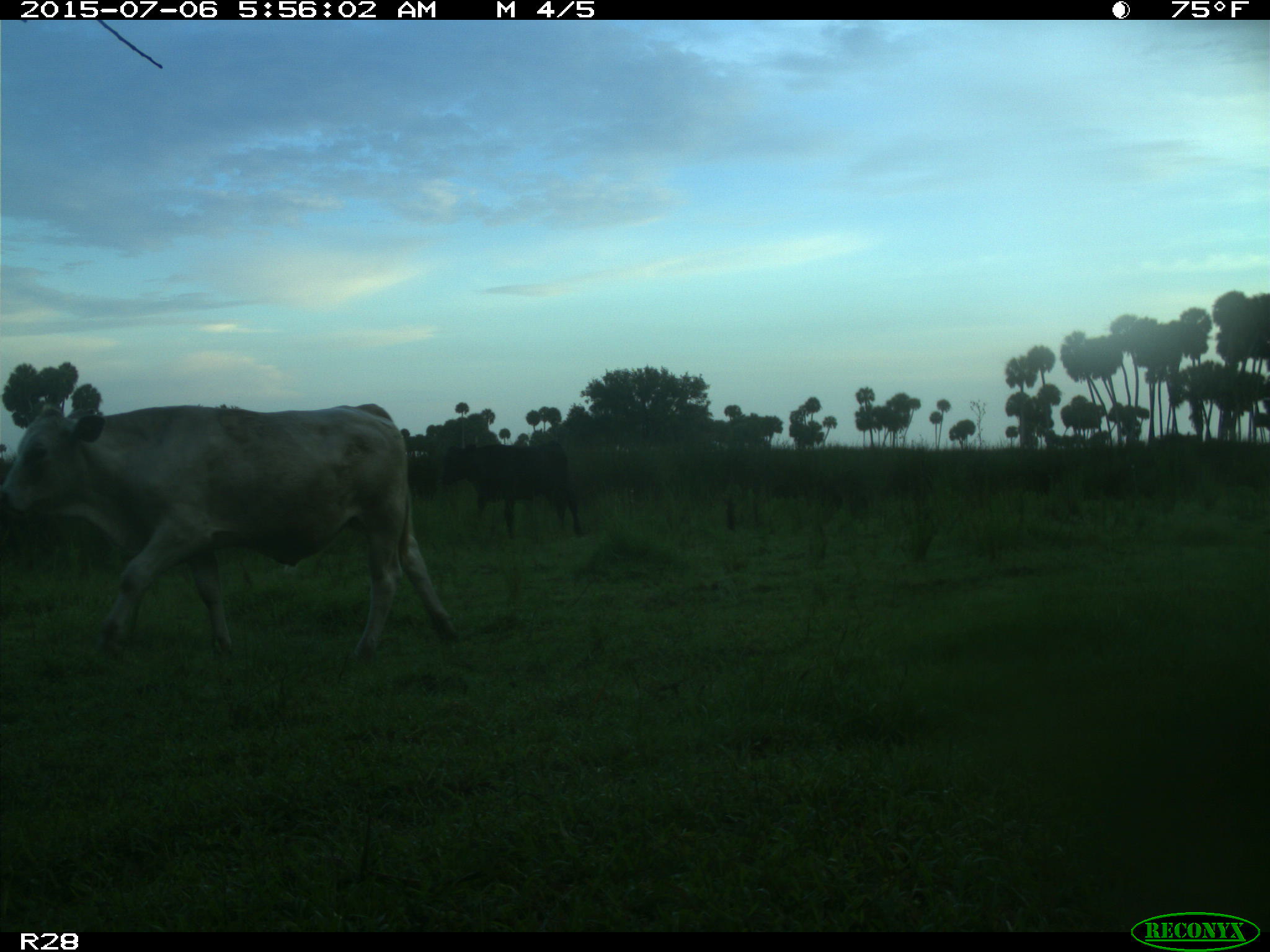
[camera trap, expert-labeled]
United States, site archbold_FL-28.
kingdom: Animalia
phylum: Chordata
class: Mammalia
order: Artiodactyla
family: Bovidae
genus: Bos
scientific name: Bos taurus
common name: domestic cow